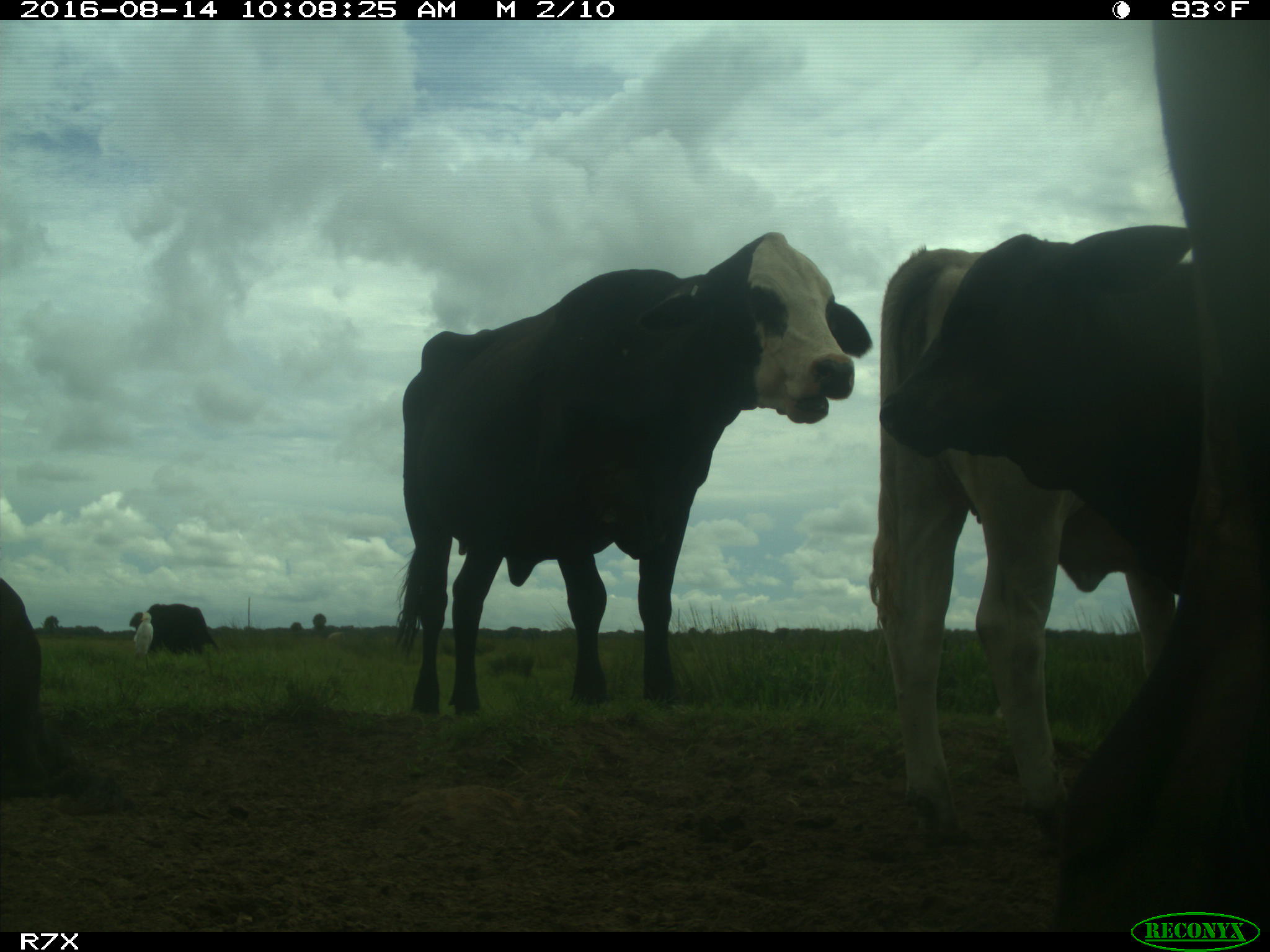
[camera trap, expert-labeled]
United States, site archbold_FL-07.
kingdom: Animalia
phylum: Chordata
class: Mammalia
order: Artiodactyla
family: Bovidae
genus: Bos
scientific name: Bos taurus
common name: domestic cow